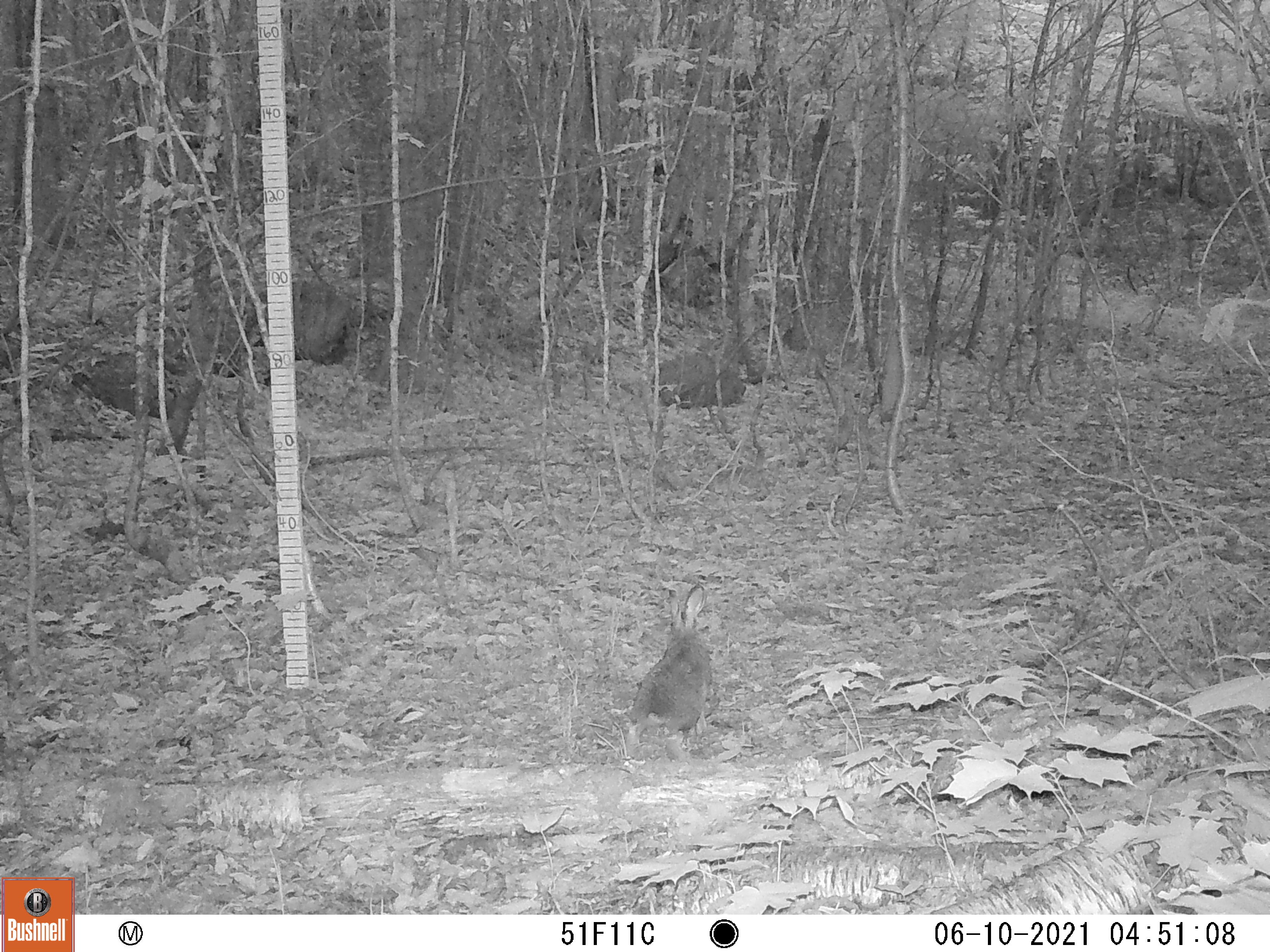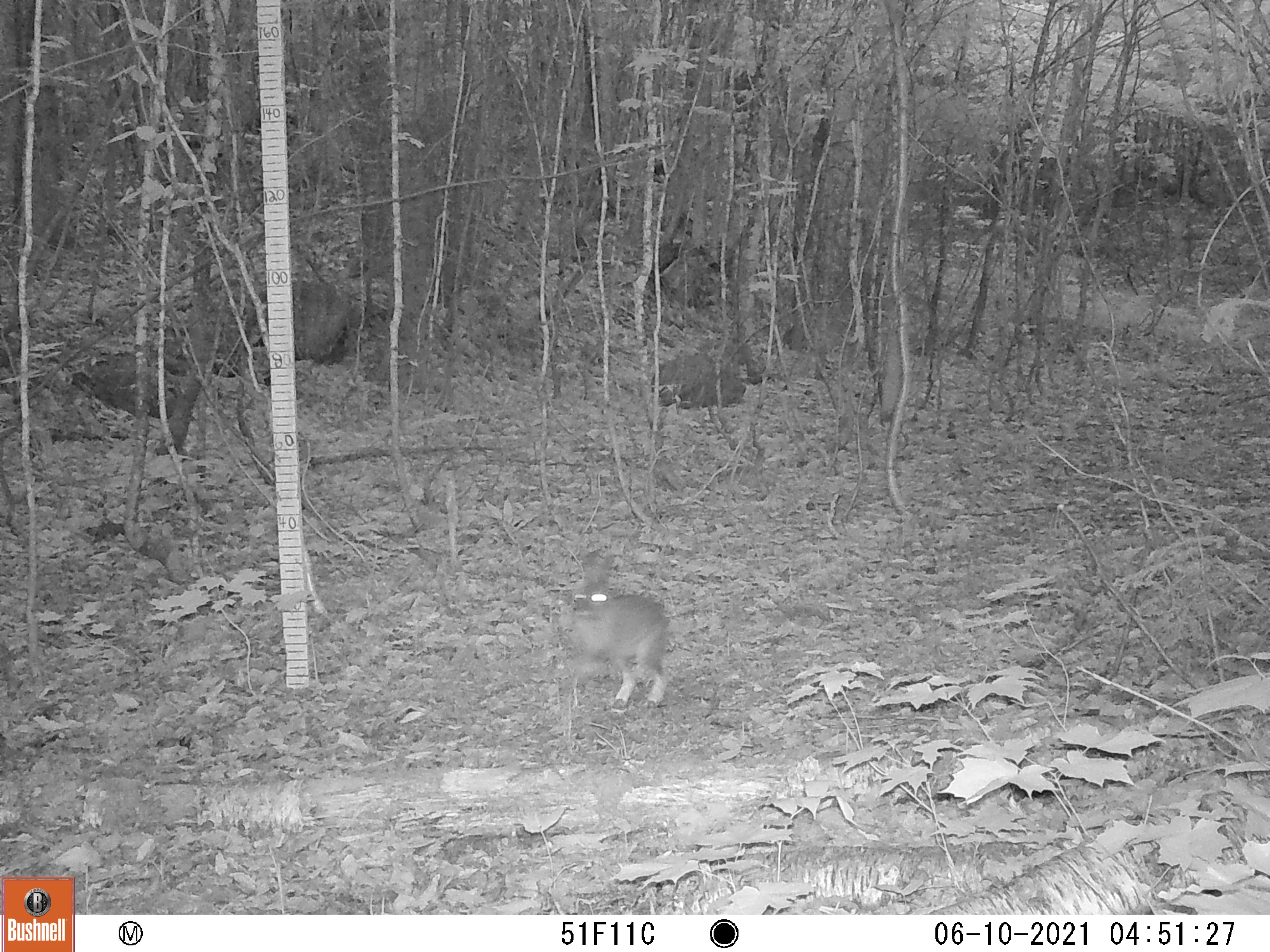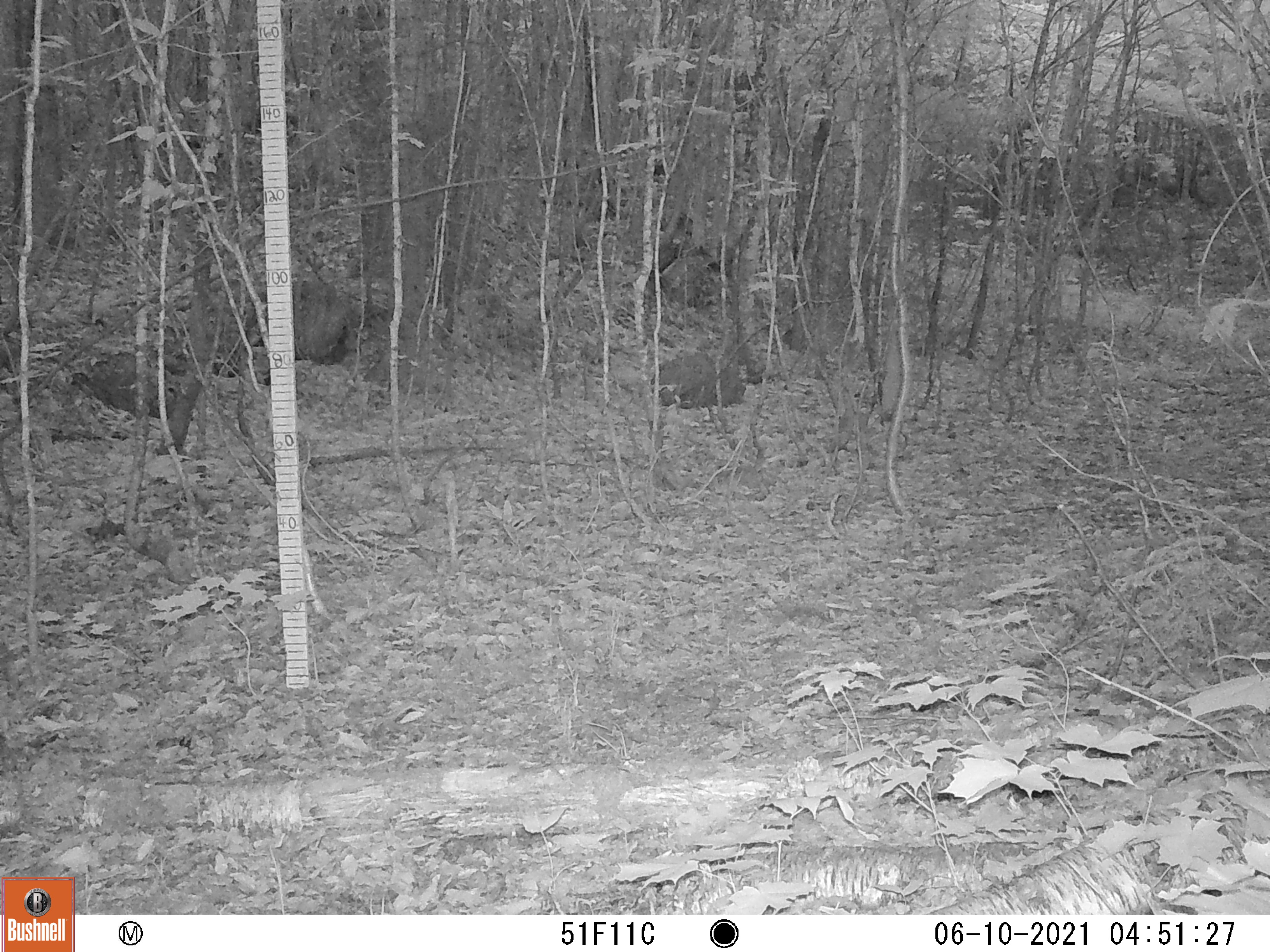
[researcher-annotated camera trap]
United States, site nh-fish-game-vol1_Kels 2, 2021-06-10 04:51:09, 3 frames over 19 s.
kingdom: Animalia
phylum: Chordata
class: Mammalia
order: Lagomorpha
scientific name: Lagomorpha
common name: rabbit or hare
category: rabbit or hare sp.